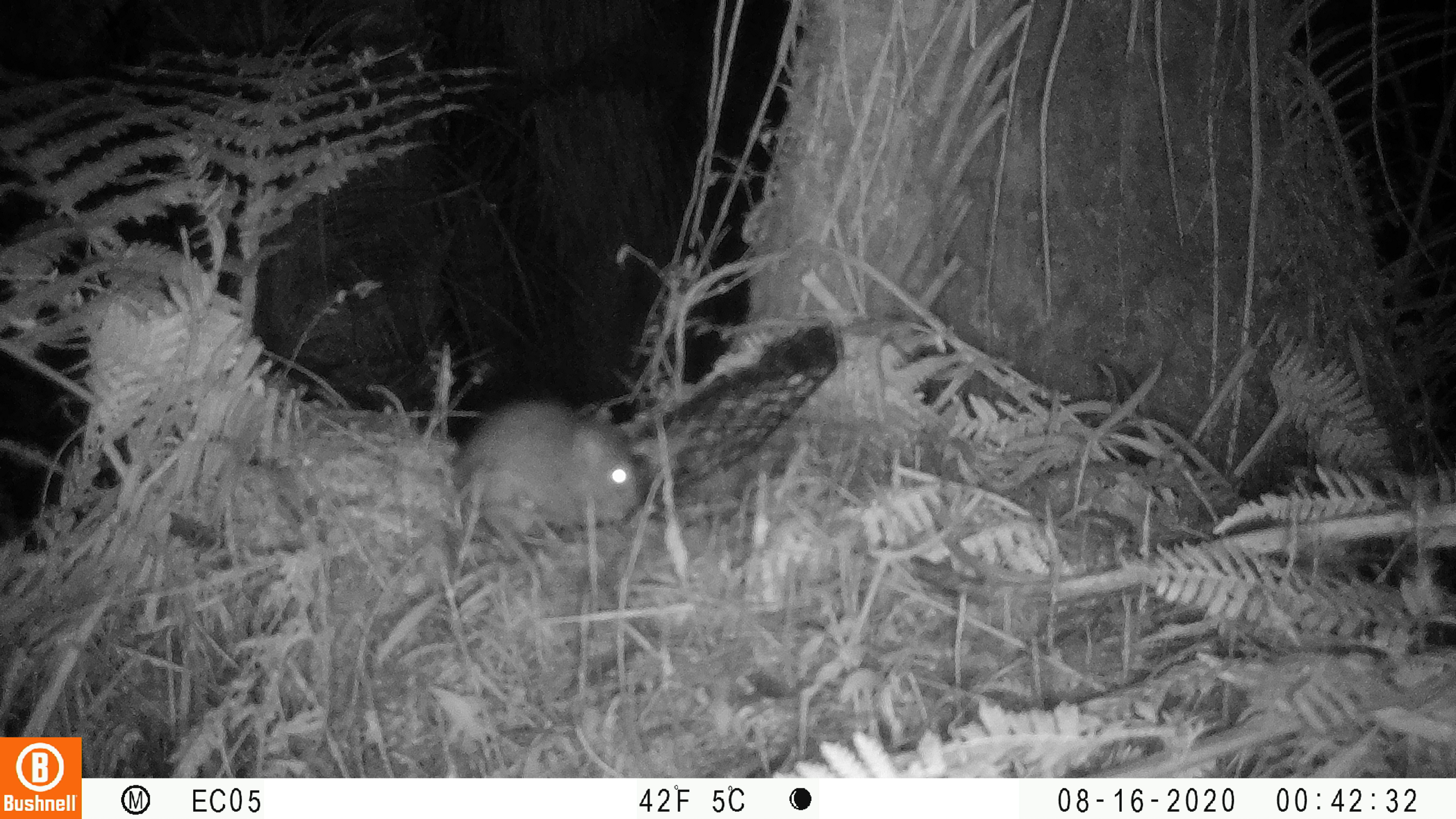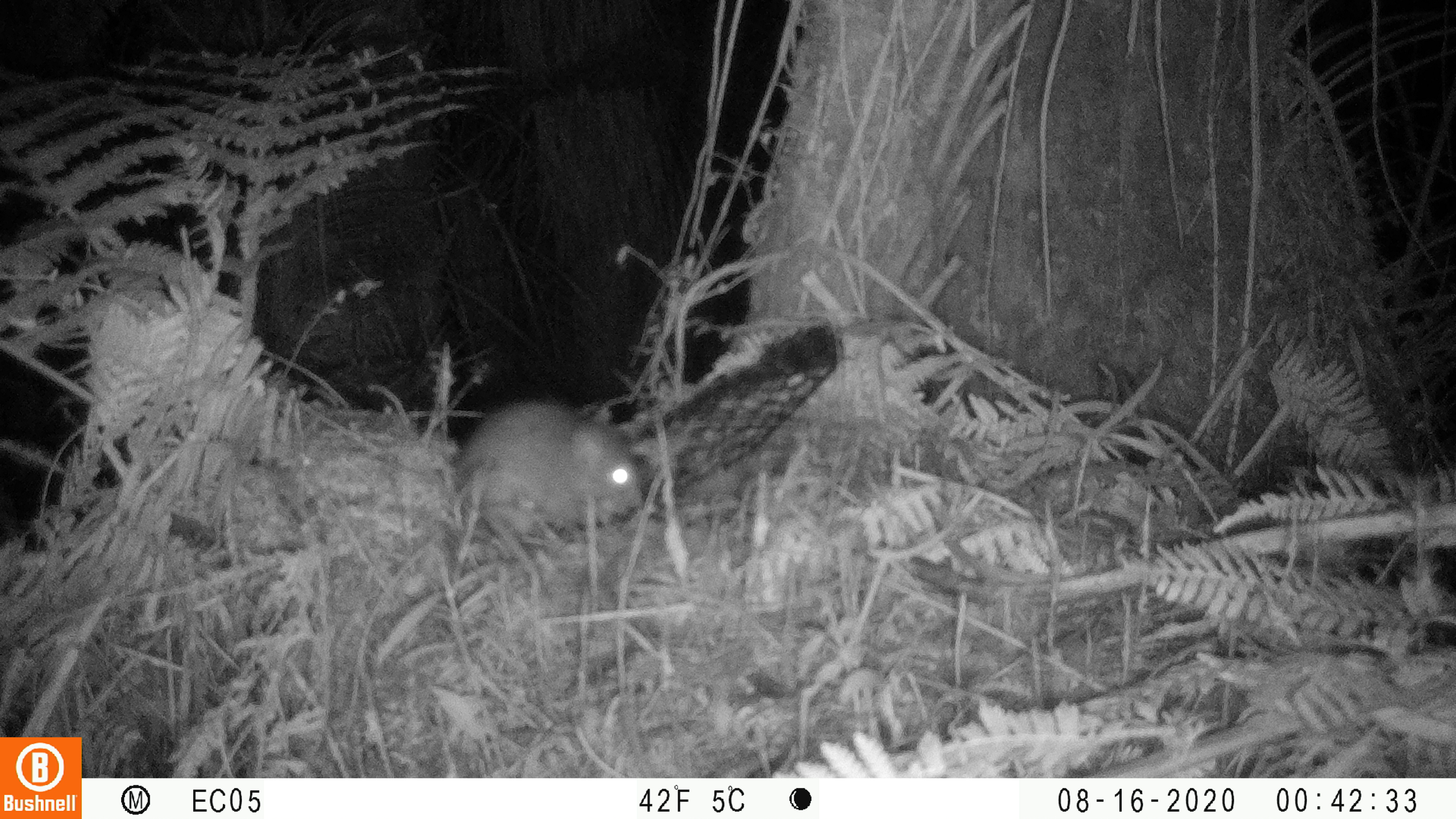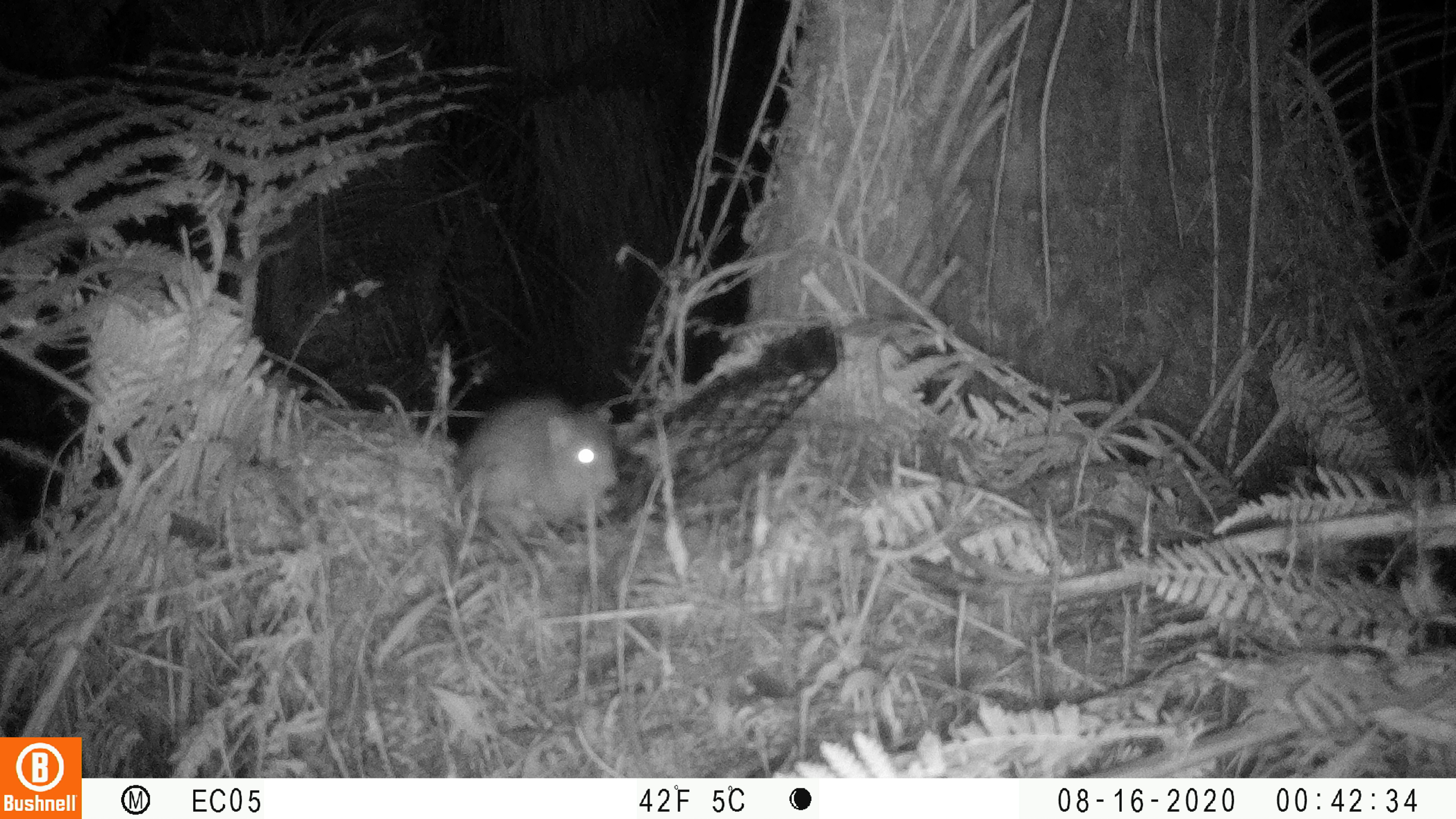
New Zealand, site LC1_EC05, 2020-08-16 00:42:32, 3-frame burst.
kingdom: Animalia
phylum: Chordata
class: Mammalia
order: Rodentia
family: Muridae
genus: Rattus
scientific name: Rattus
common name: rat